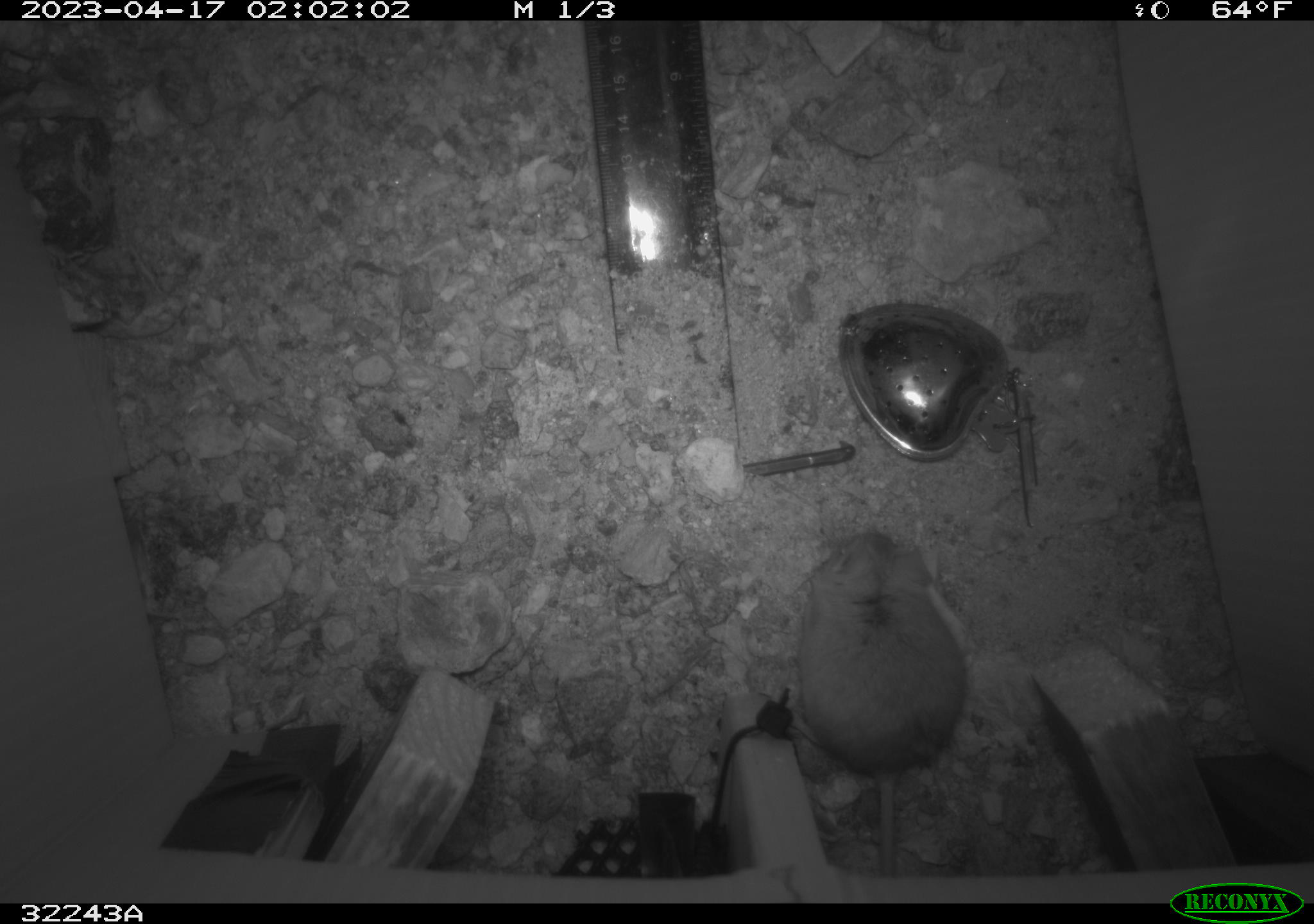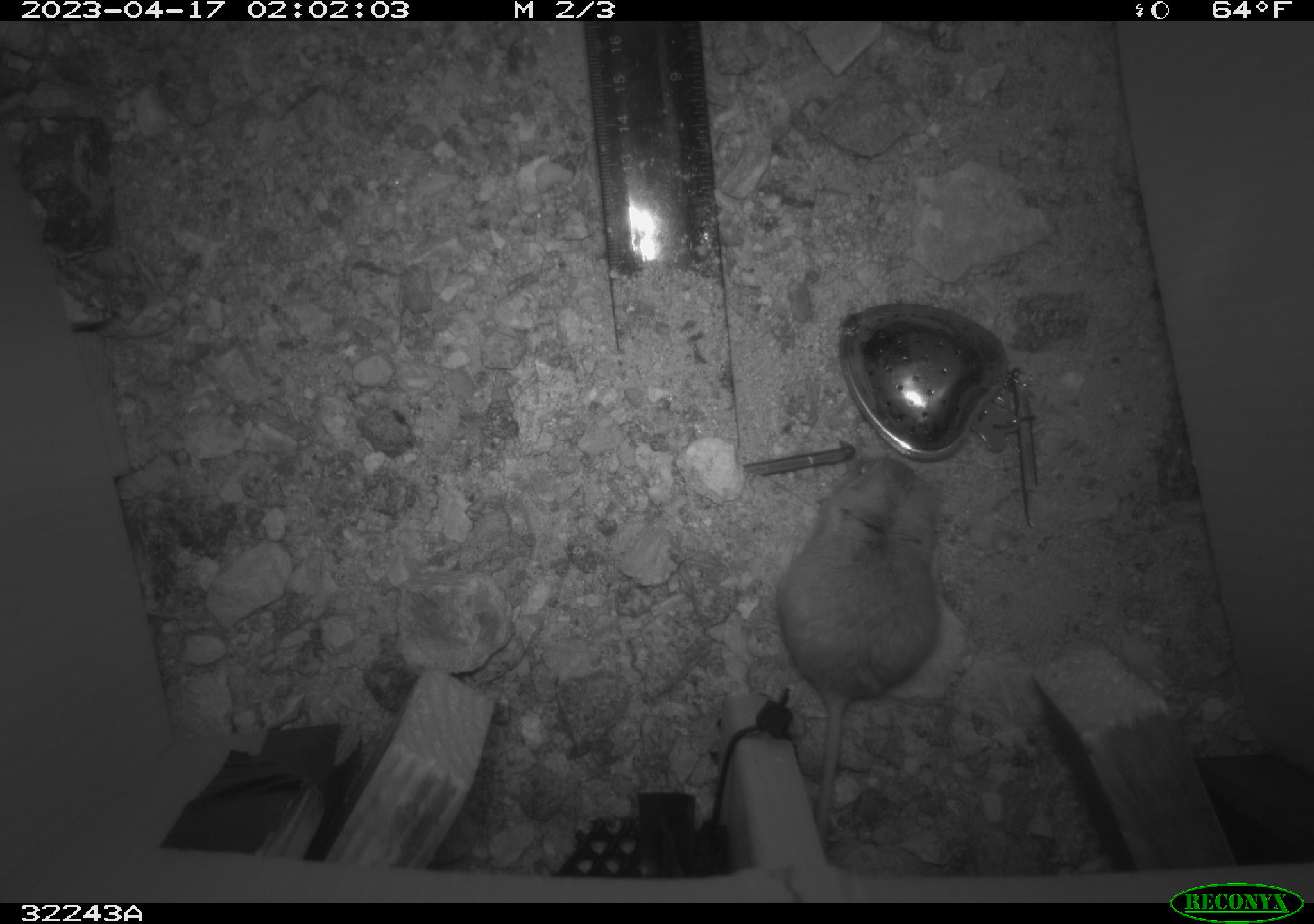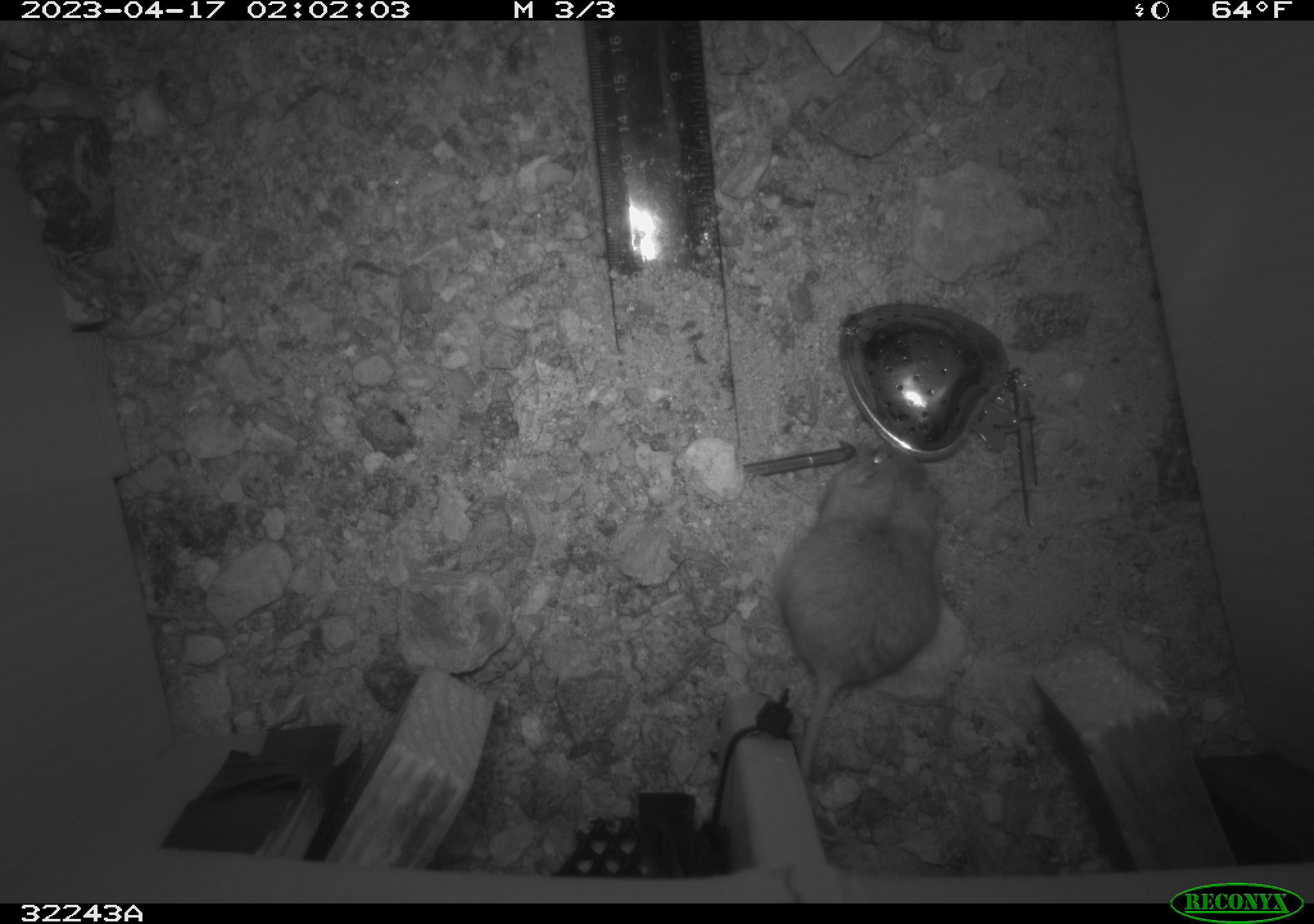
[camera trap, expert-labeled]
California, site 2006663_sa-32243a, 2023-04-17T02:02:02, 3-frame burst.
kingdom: Animalia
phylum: Chordata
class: Mammalia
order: Rodentia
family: Cricetidae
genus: Peromyscus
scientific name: Peromyscus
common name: deer mice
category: peromyscus species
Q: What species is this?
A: Peromyscus species (deer mice) (Peromyscus).